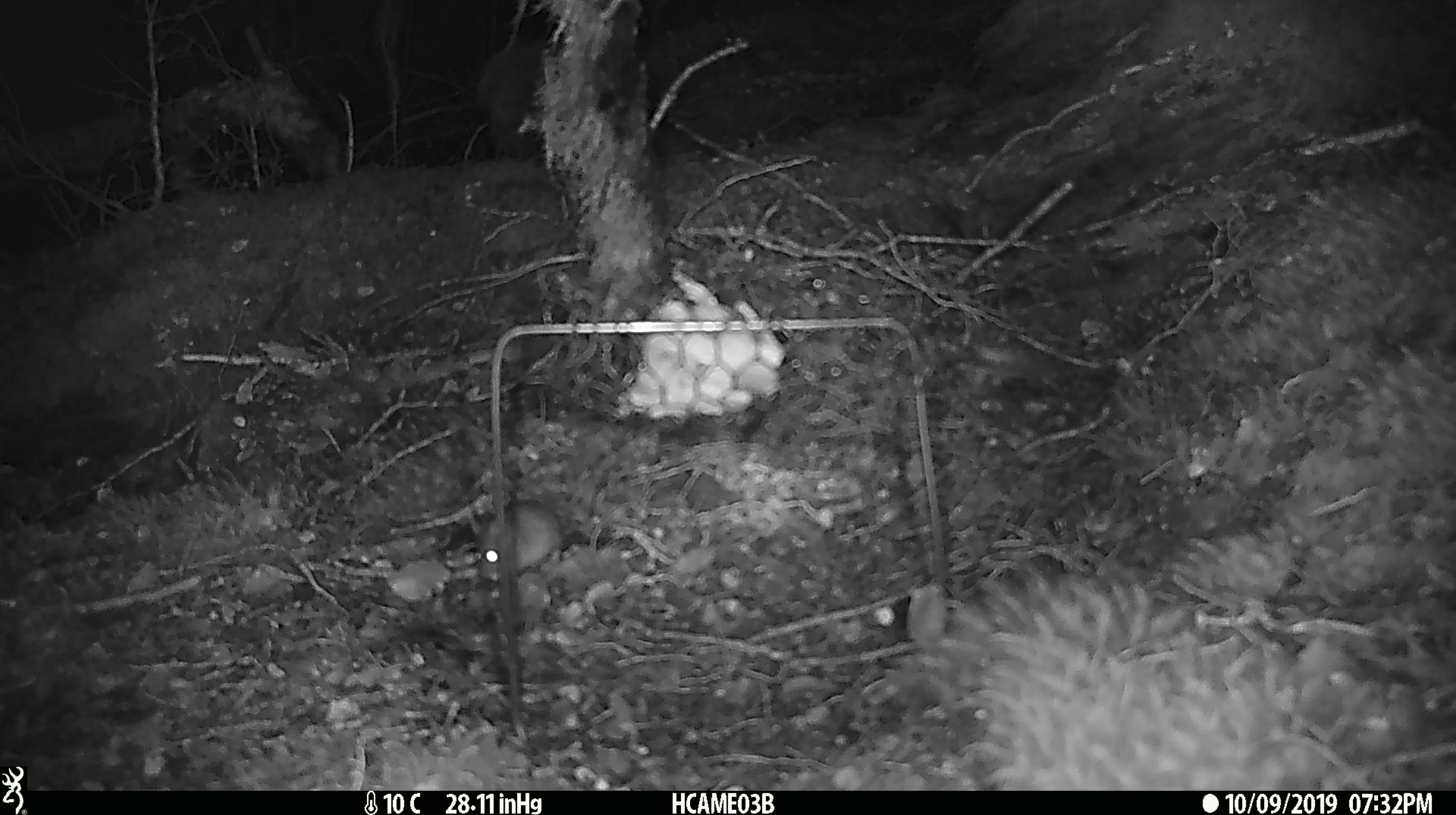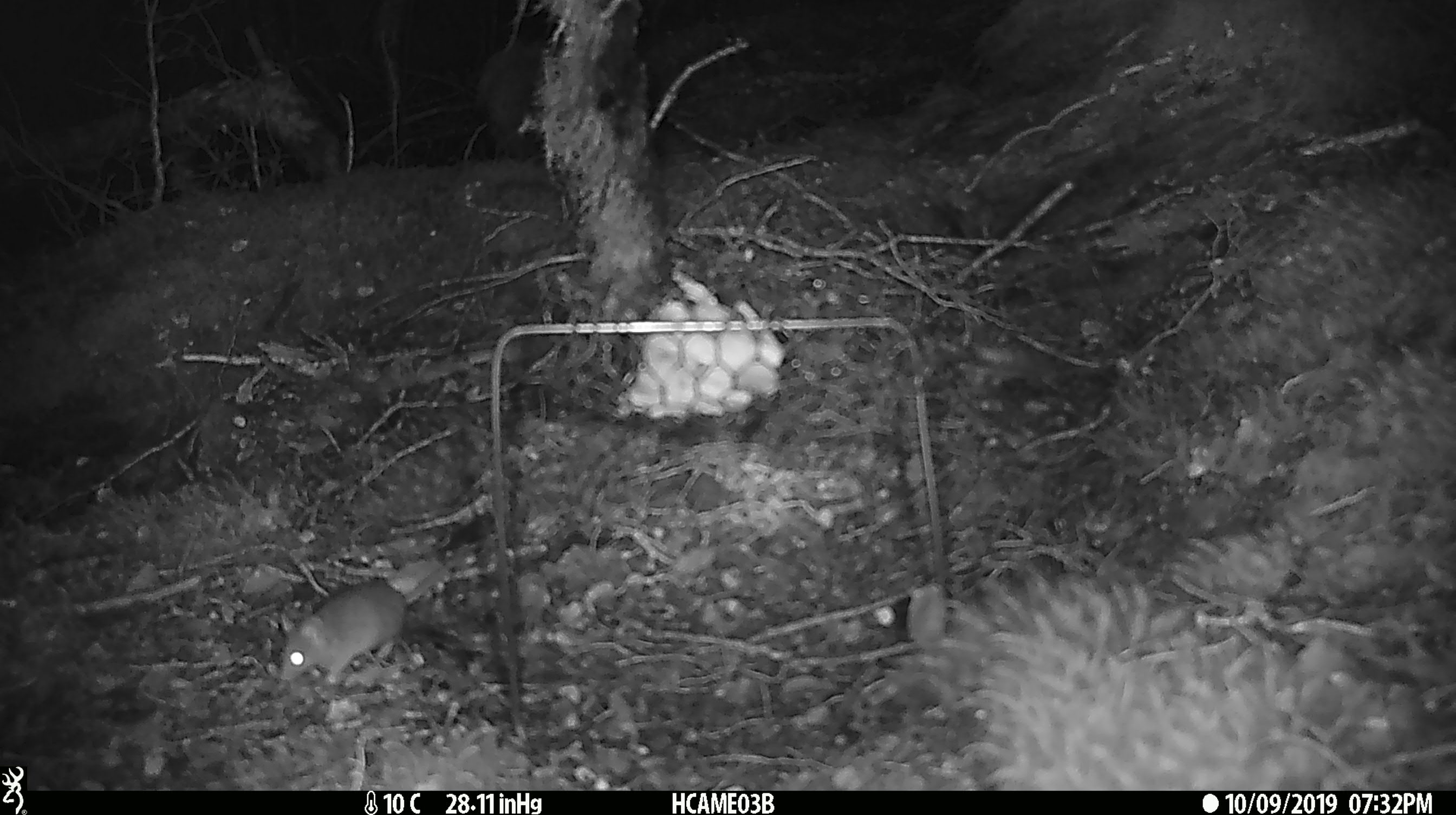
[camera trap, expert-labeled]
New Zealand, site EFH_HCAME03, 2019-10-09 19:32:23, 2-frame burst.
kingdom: Animalia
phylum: Chordata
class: Mammalia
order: Rodentia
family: Muridae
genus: Mus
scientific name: Mus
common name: mouse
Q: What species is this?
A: Mouse (Mus).